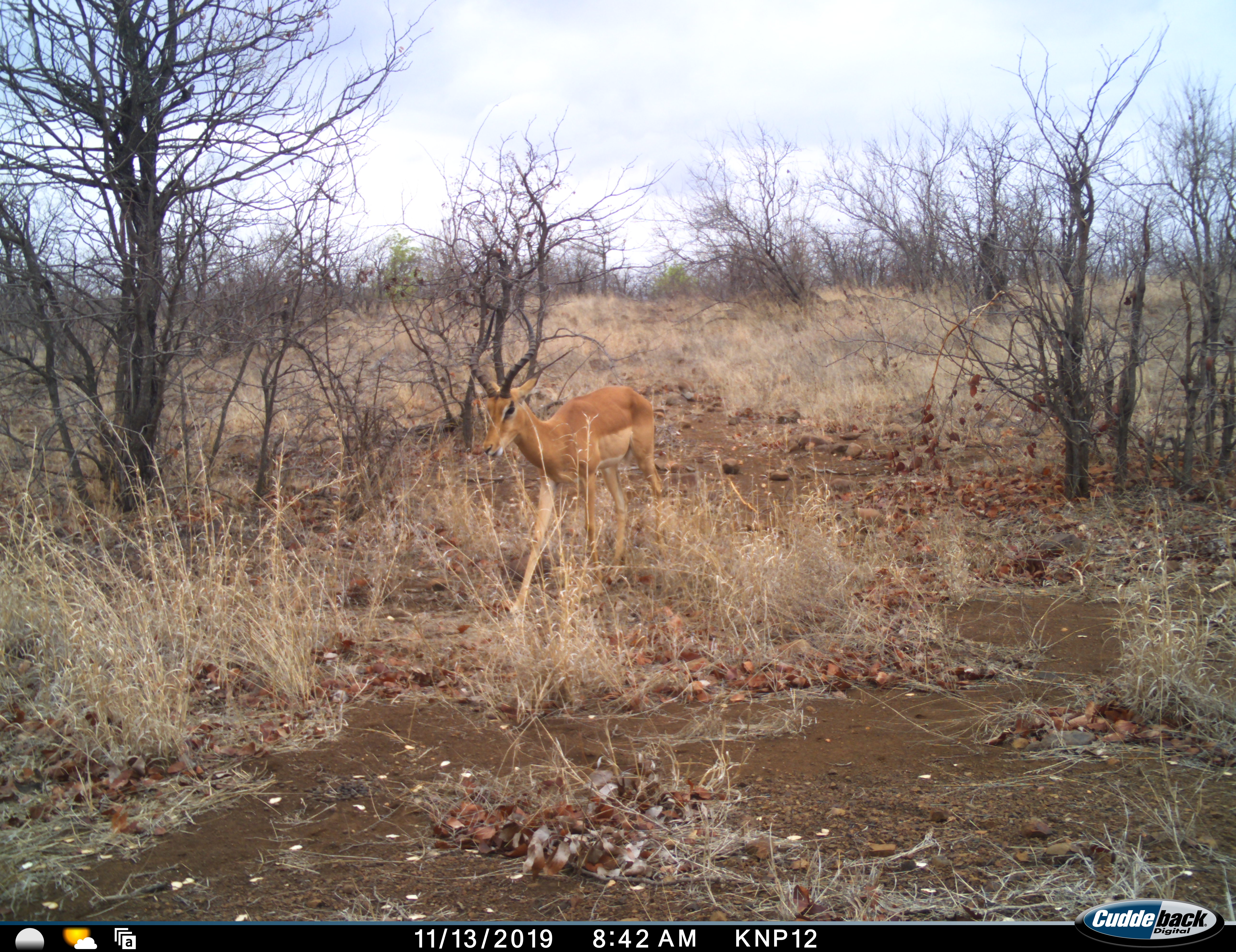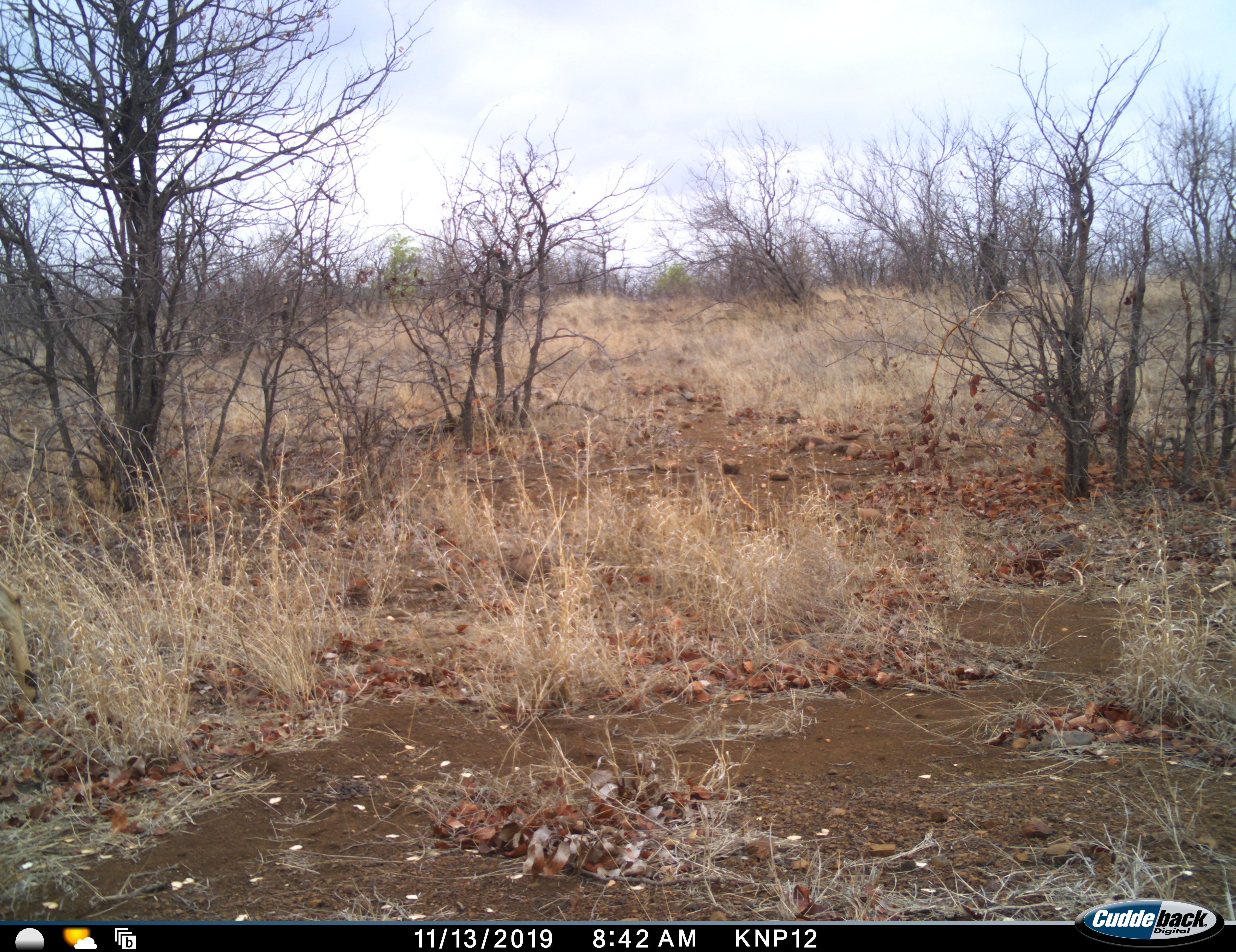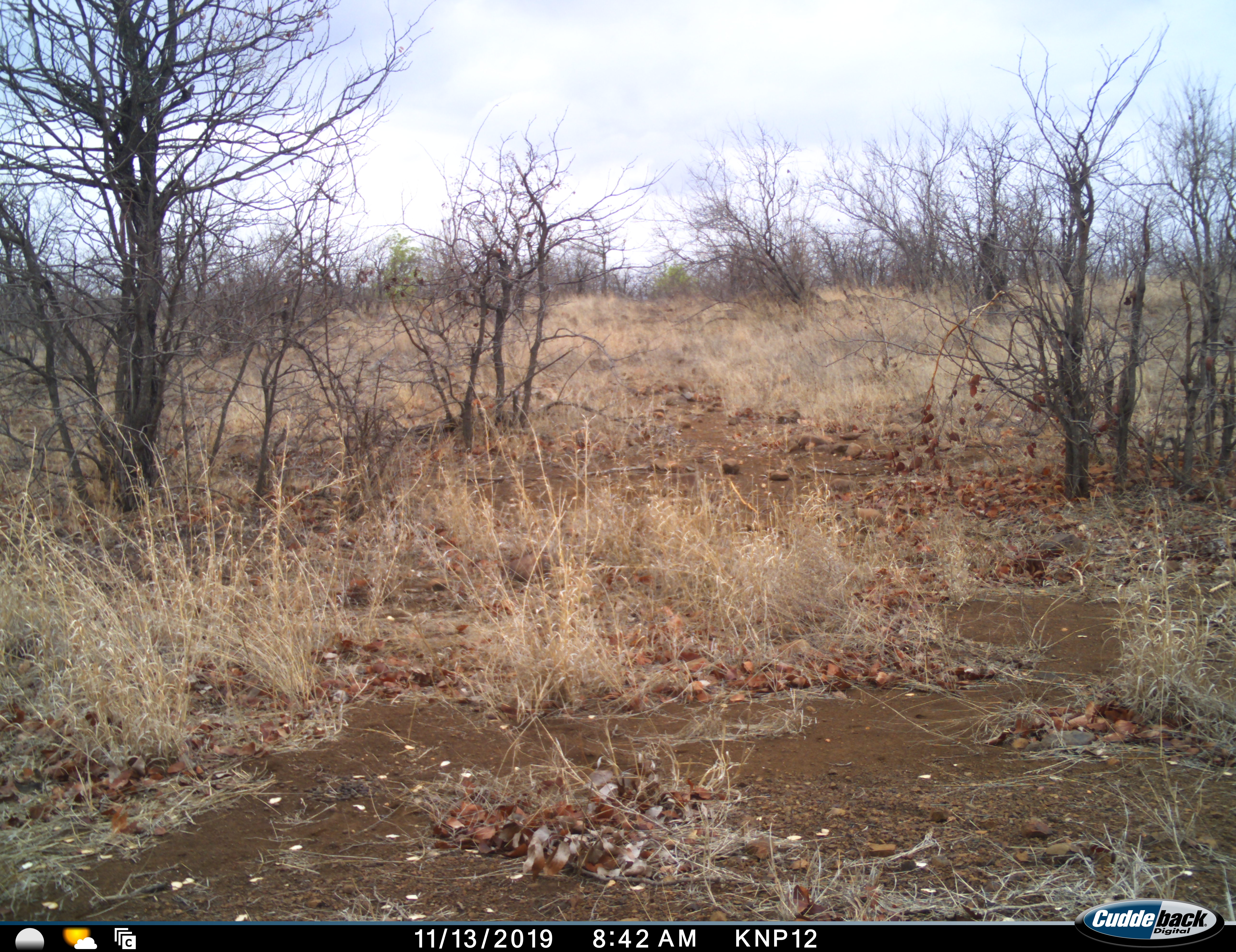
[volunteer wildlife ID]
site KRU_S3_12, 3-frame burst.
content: unidentified animal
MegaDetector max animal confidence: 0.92